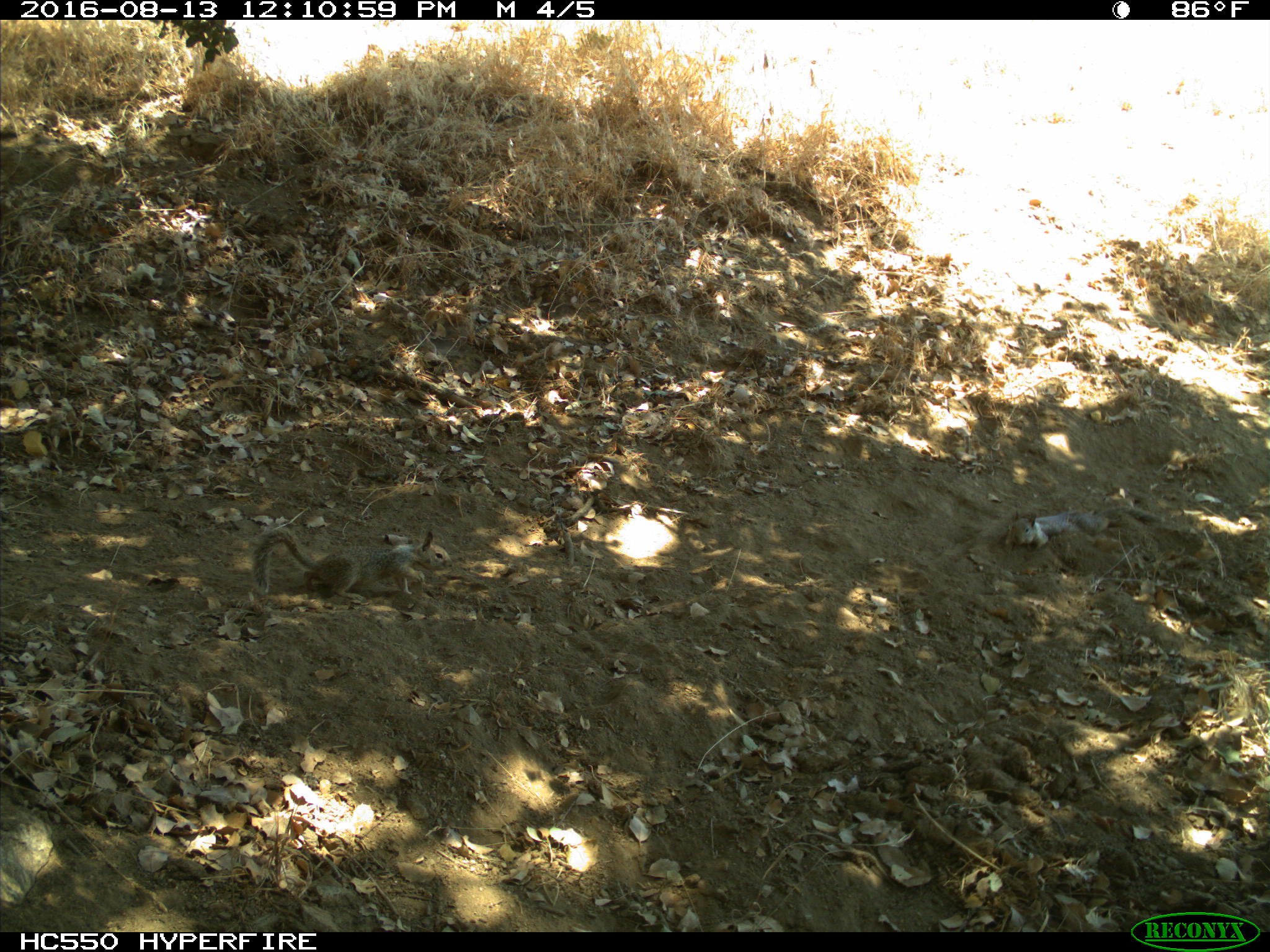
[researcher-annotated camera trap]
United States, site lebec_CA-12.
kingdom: Animalia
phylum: Chordata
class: Mammalia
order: Rodentia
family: Sciuridae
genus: Otospermophilus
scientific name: Otospermophilus beecheyi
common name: california ground squirrel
Otospermophilus beecheyi (california ground squirrel).